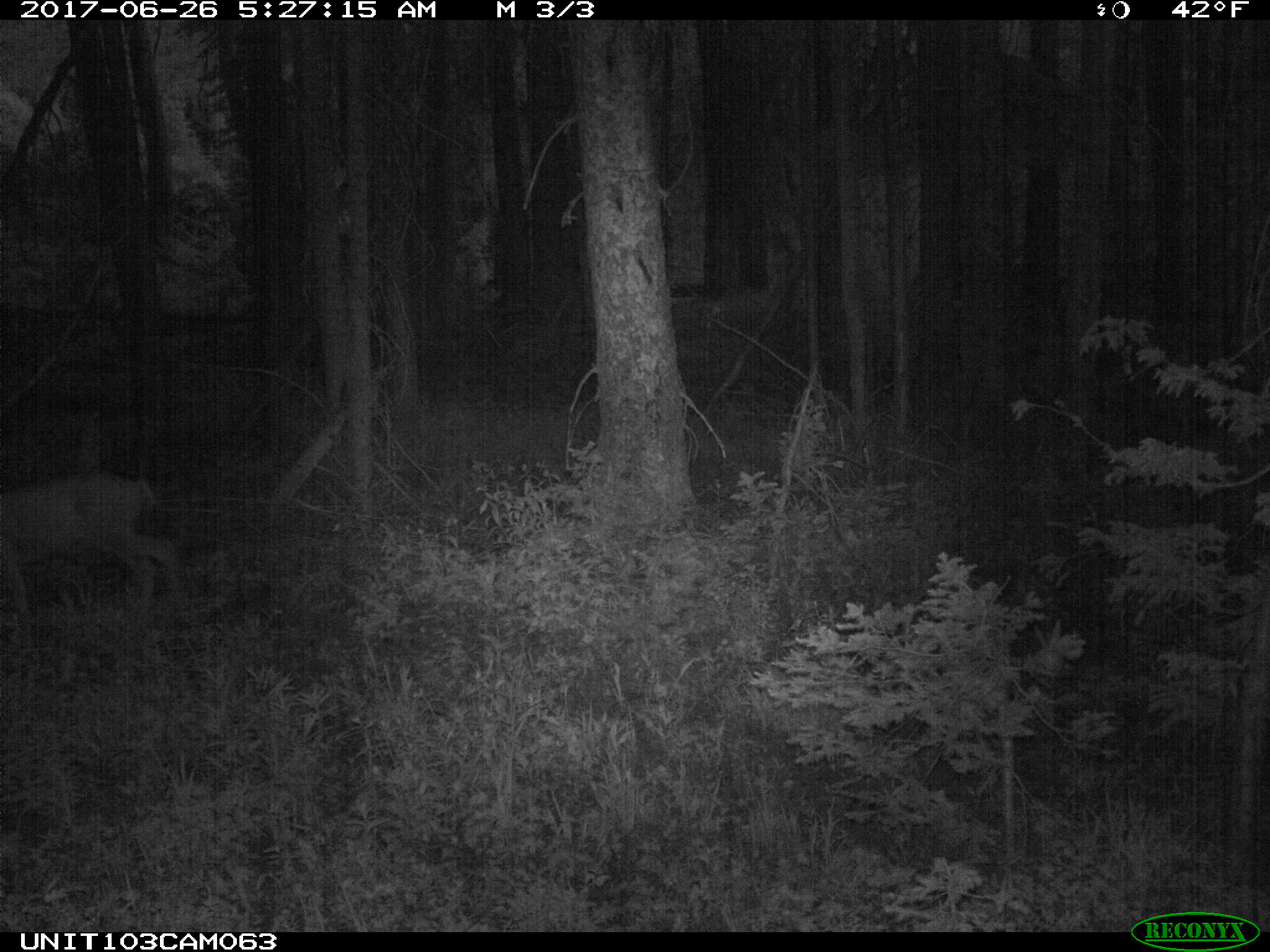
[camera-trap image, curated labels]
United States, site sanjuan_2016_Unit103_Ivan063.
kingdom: Animalia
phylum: Chordata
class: Mammalia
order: Artiodactyla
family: Cervidae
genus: Odocoileus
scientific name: Odocoileus hemionus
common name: mule deer